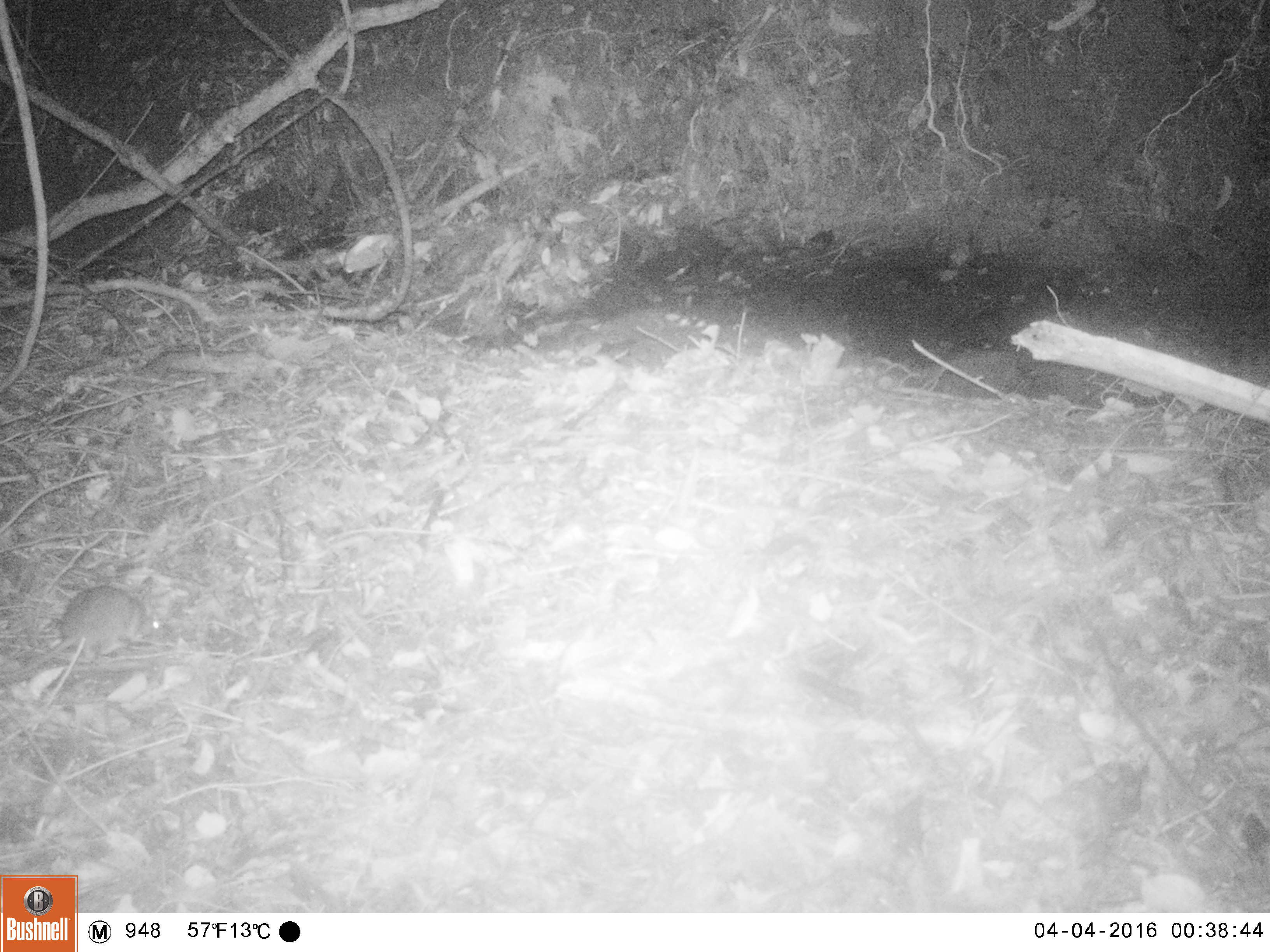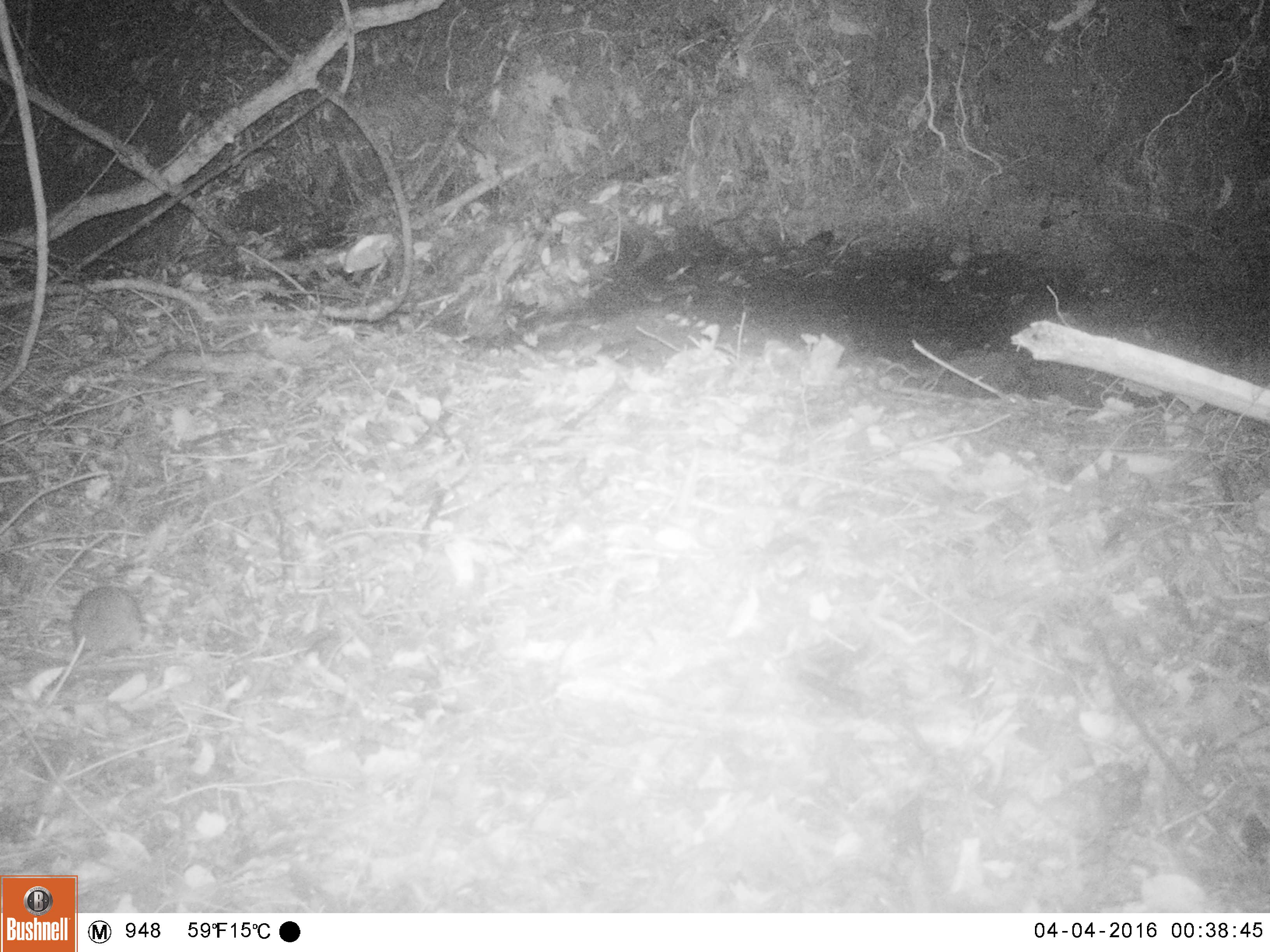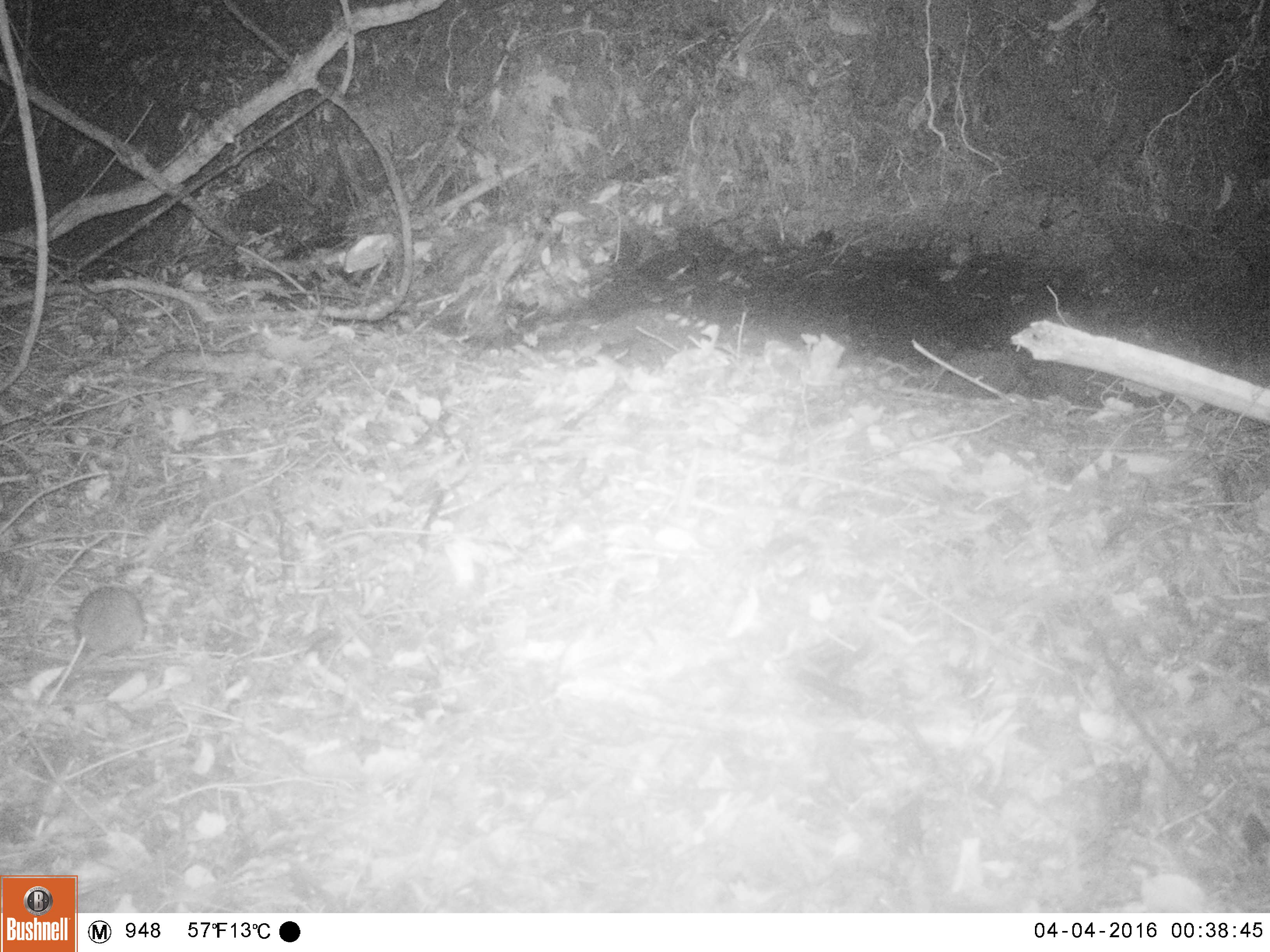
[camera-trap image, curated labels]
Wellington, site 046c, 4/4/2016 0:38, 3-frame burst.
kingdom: Animalia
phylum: Chordata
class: Mammalia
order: Rodentia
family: Muridae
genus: Rattus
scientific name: Rattus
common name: rat